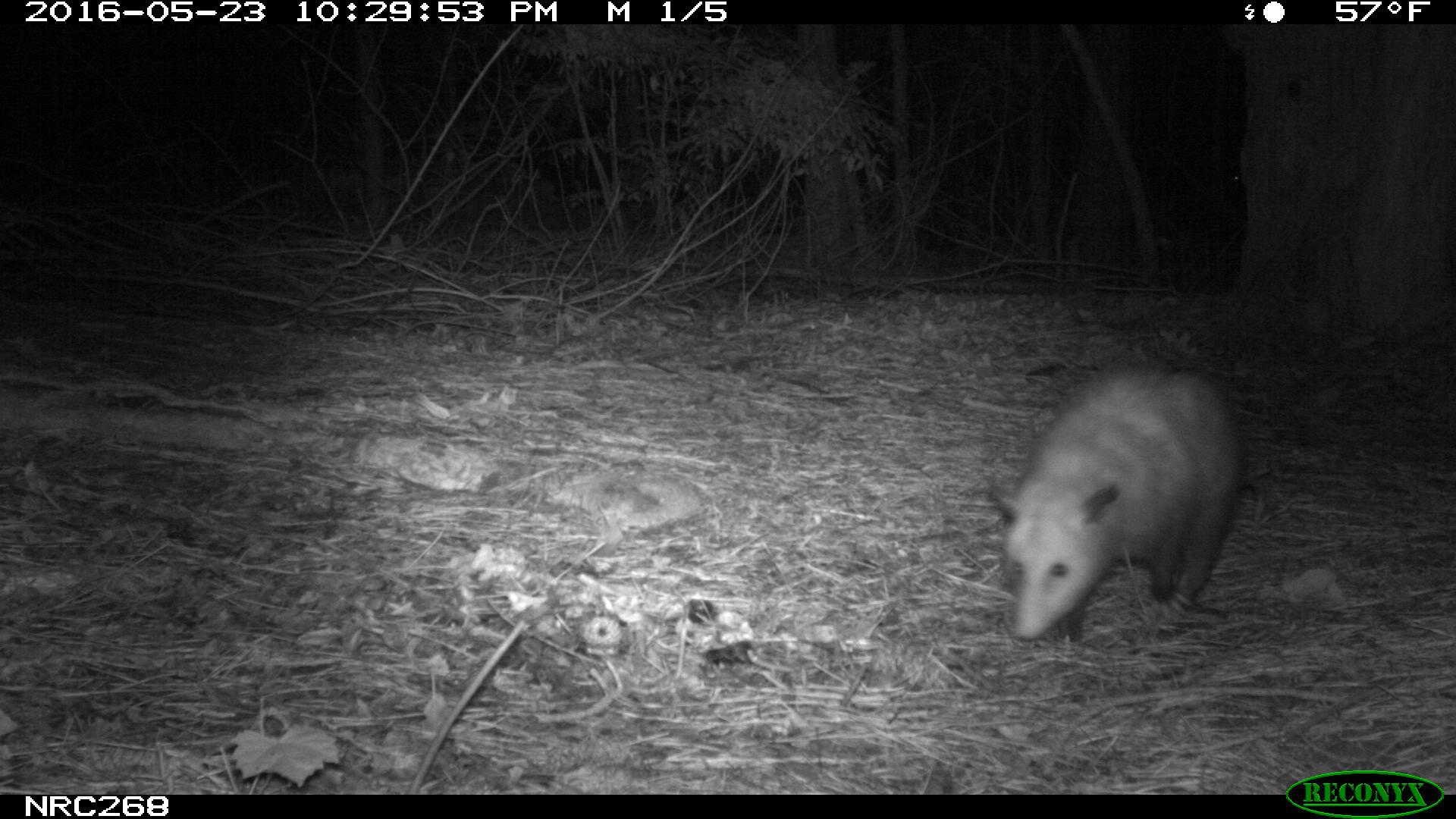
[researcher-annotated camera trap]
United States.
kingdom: Animalia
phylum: Chordata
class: Mammalia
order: Didelphimorphia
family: Didelphidae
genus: Didelphis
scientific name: Didelphis virginiana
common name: virginia opossum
Virginia Opossum (Didelphis virginiana).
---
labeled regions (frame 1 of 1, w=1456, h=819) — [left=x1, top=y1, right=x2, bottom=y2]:
Virginia Opossum: [left=979, top=350, right=1255, bottom=653]